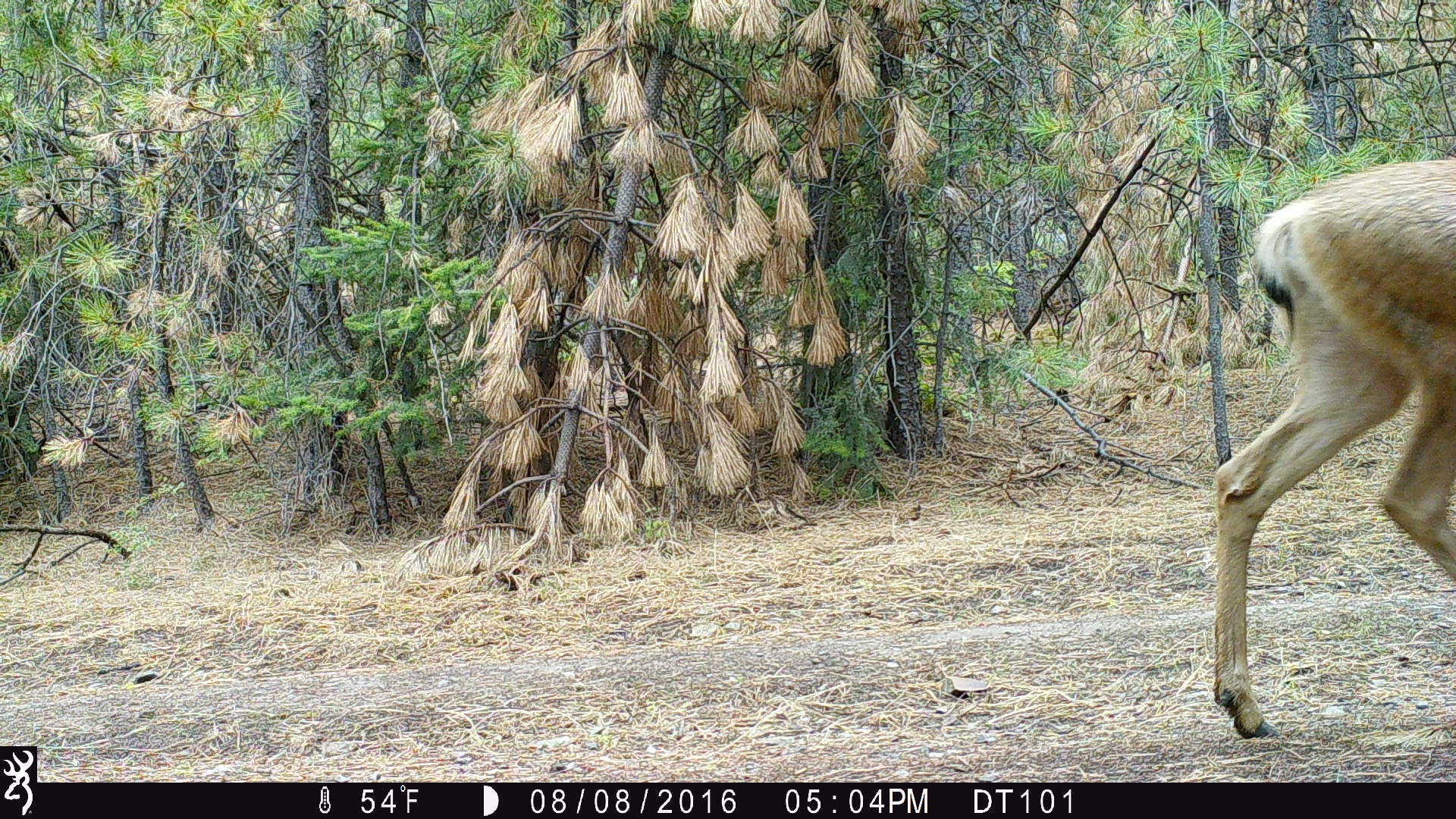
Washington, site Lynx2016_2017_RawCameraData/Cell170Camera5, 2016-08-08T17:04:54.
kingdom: Animalia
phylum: Chordata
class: Mammalia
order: Artiodactyla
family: Cervidae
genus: Odocoileus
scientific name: Odocoileus hemionus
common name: mule deer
Odocoileus hemionus (mule deer). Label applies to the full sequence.